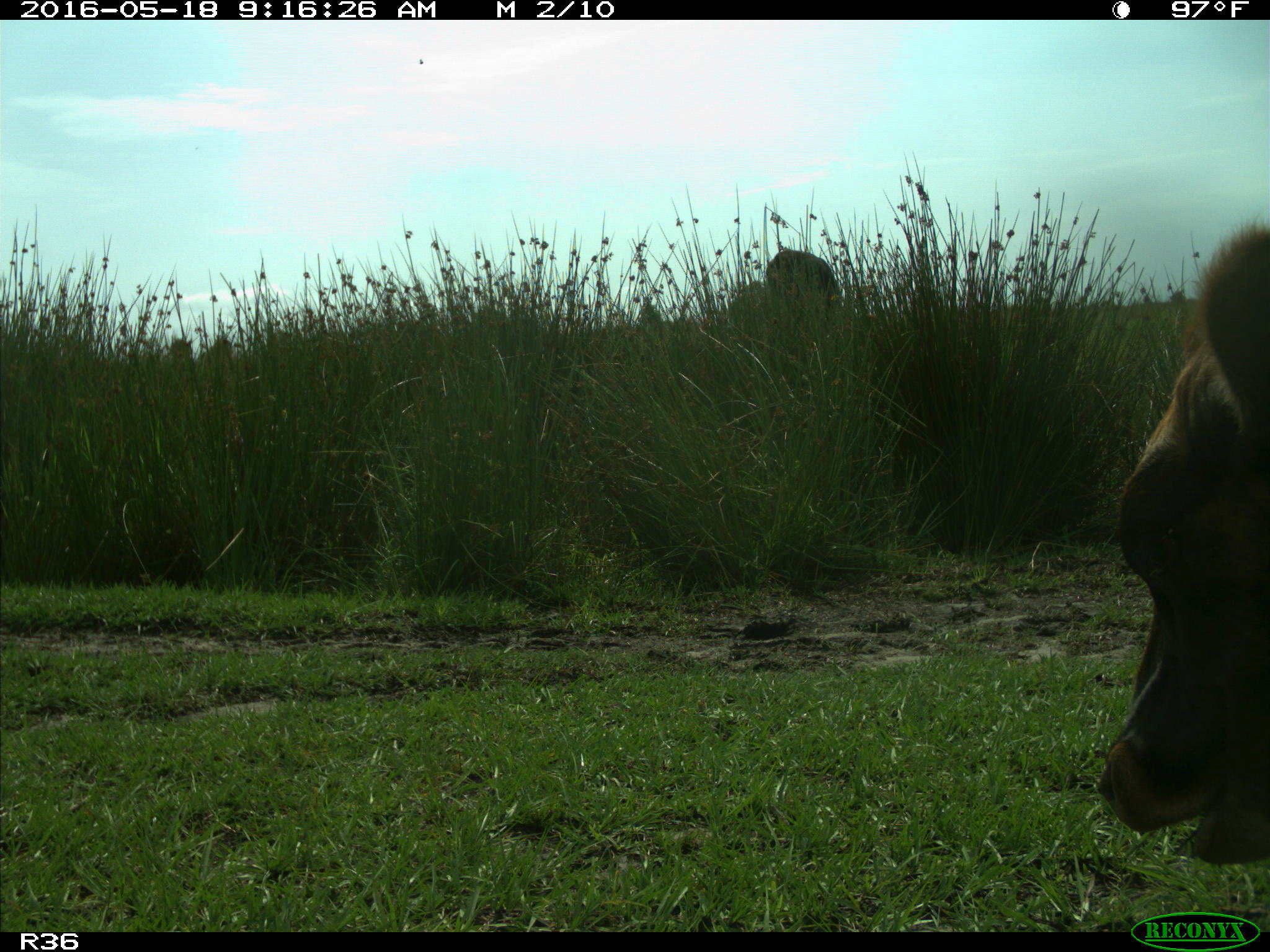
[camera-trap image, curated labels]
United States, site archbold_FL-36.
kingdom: Animalia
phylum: Chordata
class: Mammalia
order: Artiodactyla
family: Bovidae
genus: Bos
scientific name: Bos taurus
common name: domestic cow